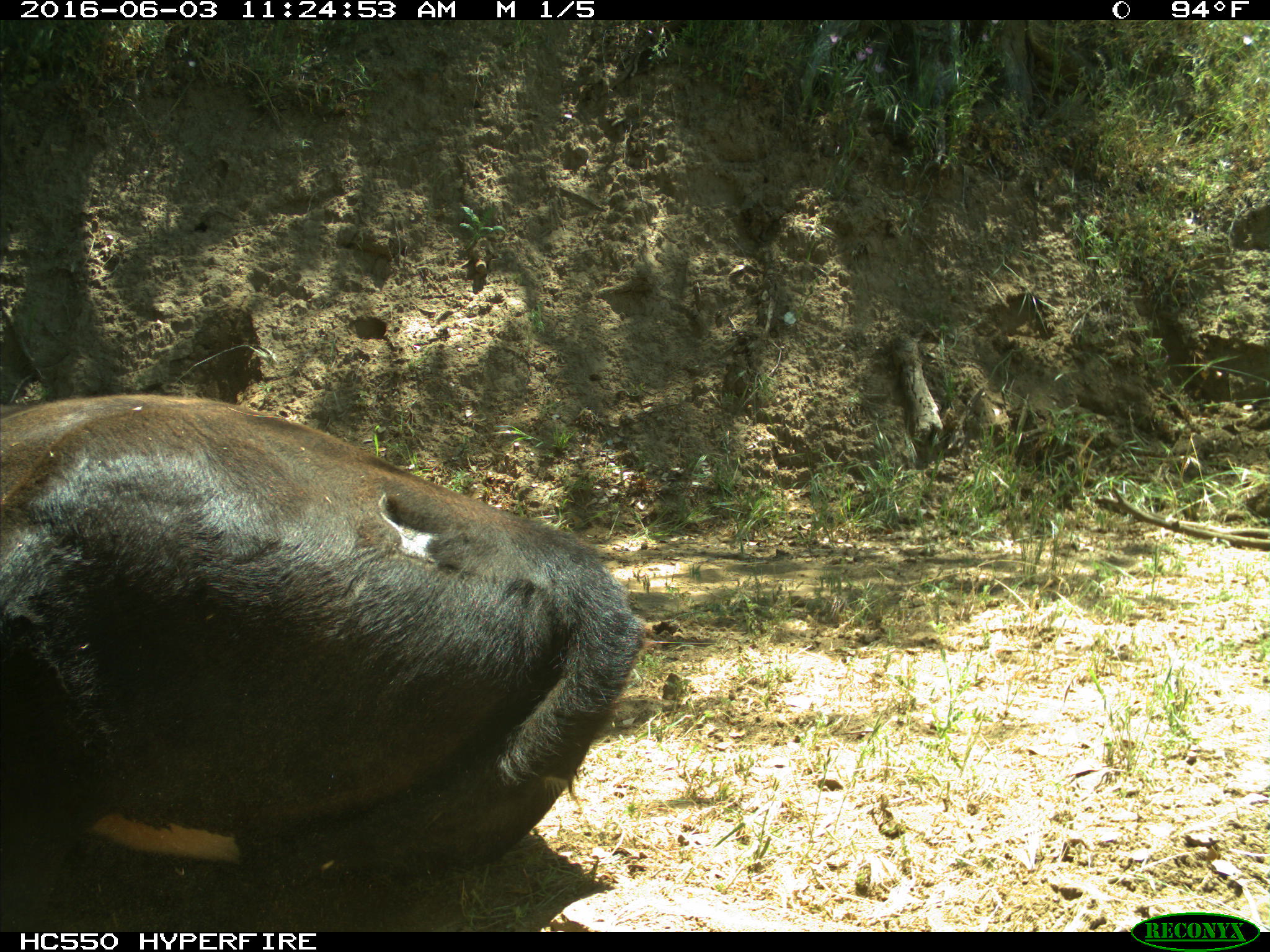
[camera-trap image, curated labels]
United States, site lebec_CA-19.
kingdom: Animalia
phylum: Chordata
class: Mammalia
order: Artiodactyla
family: Bovidae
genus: Bos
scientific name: Bos taurus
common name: domestic cow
Bos taurus (domestic cow).